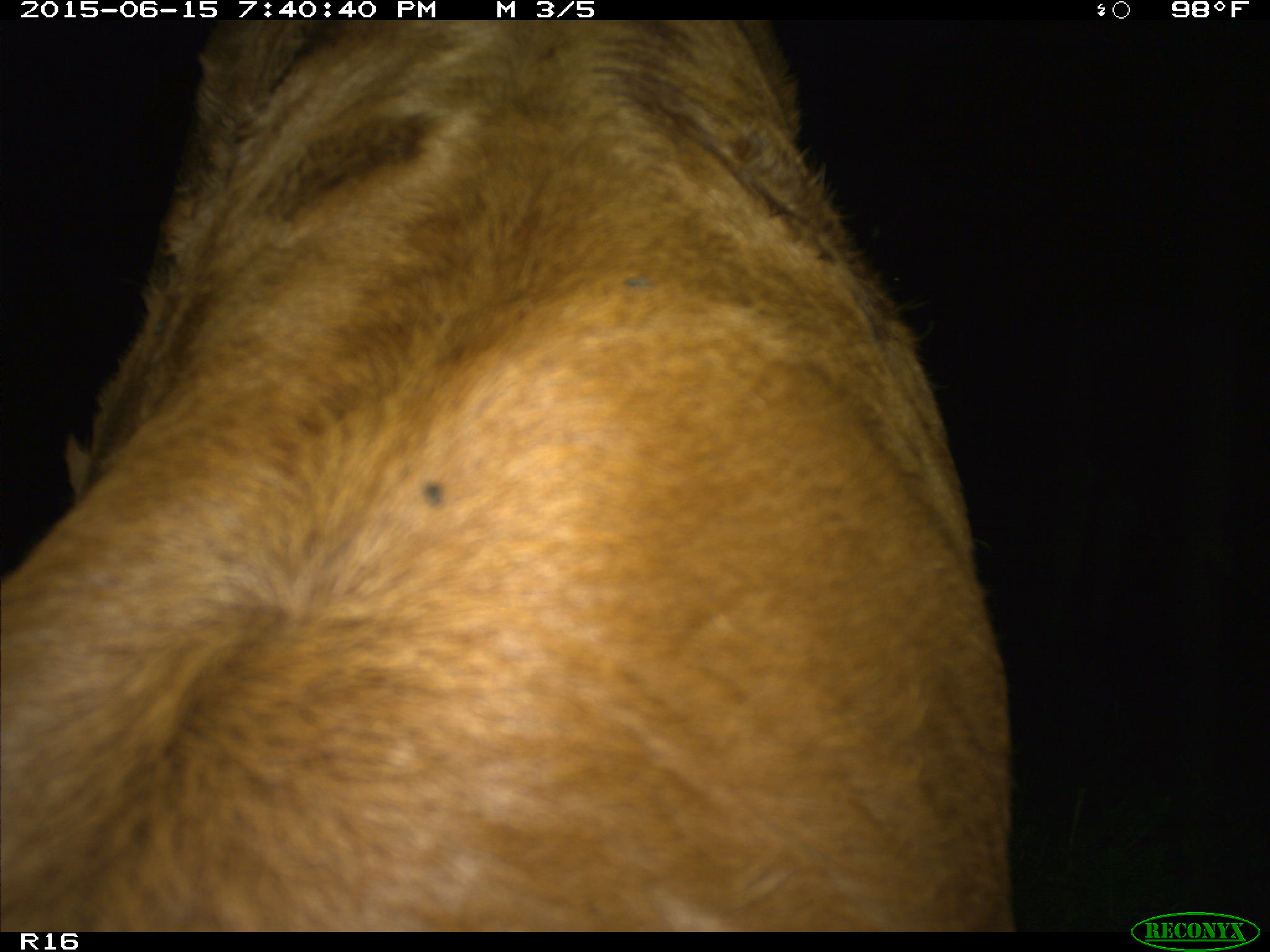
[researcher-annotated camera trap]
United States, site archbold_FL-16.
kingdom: Animalia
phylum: Chordata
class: Mammalia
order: Artiodactyla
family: Bovidae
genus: Bos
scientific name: Bos taurus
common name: domestic cow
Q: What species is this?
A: Bos taurus (domestic cow).